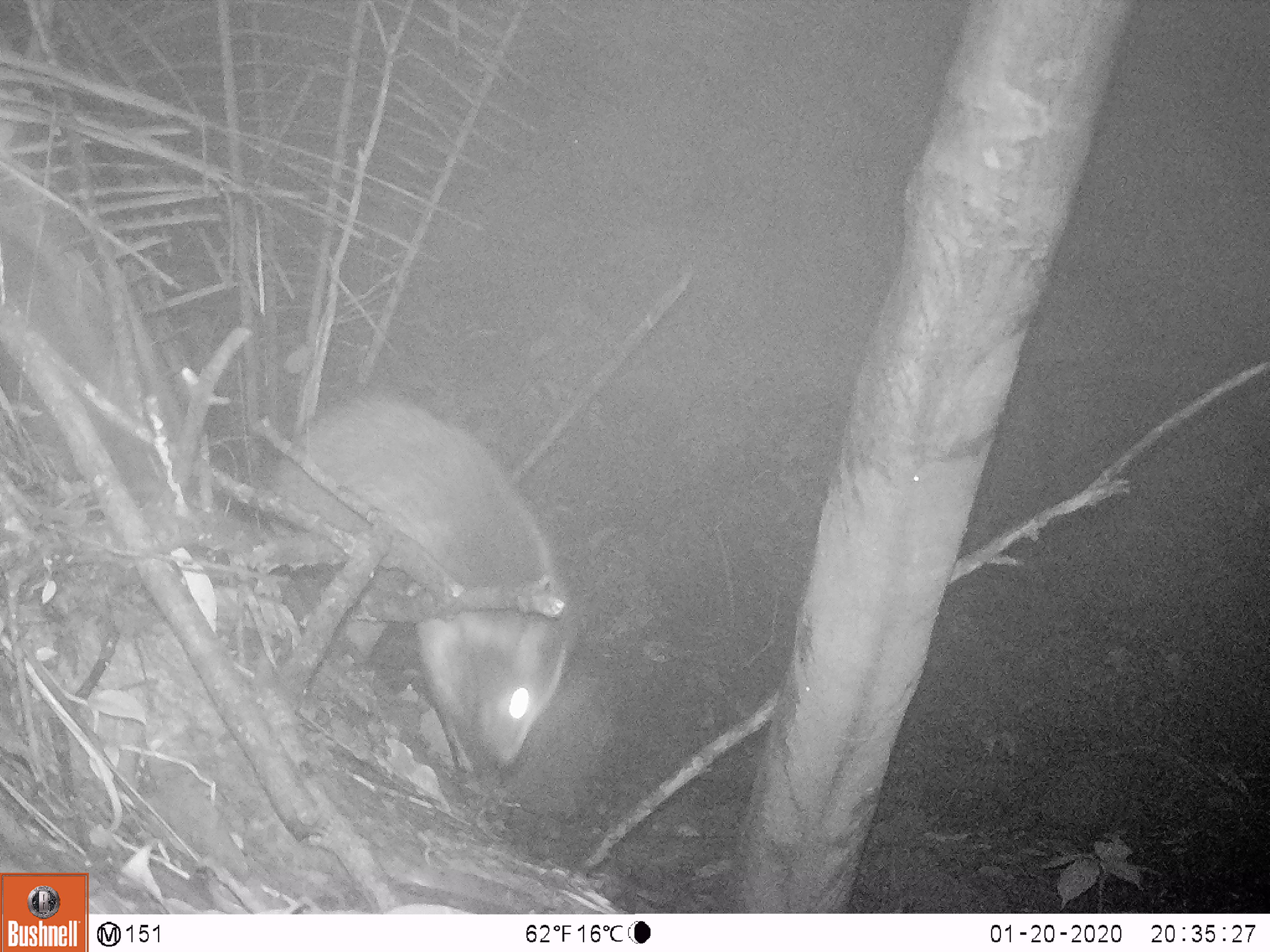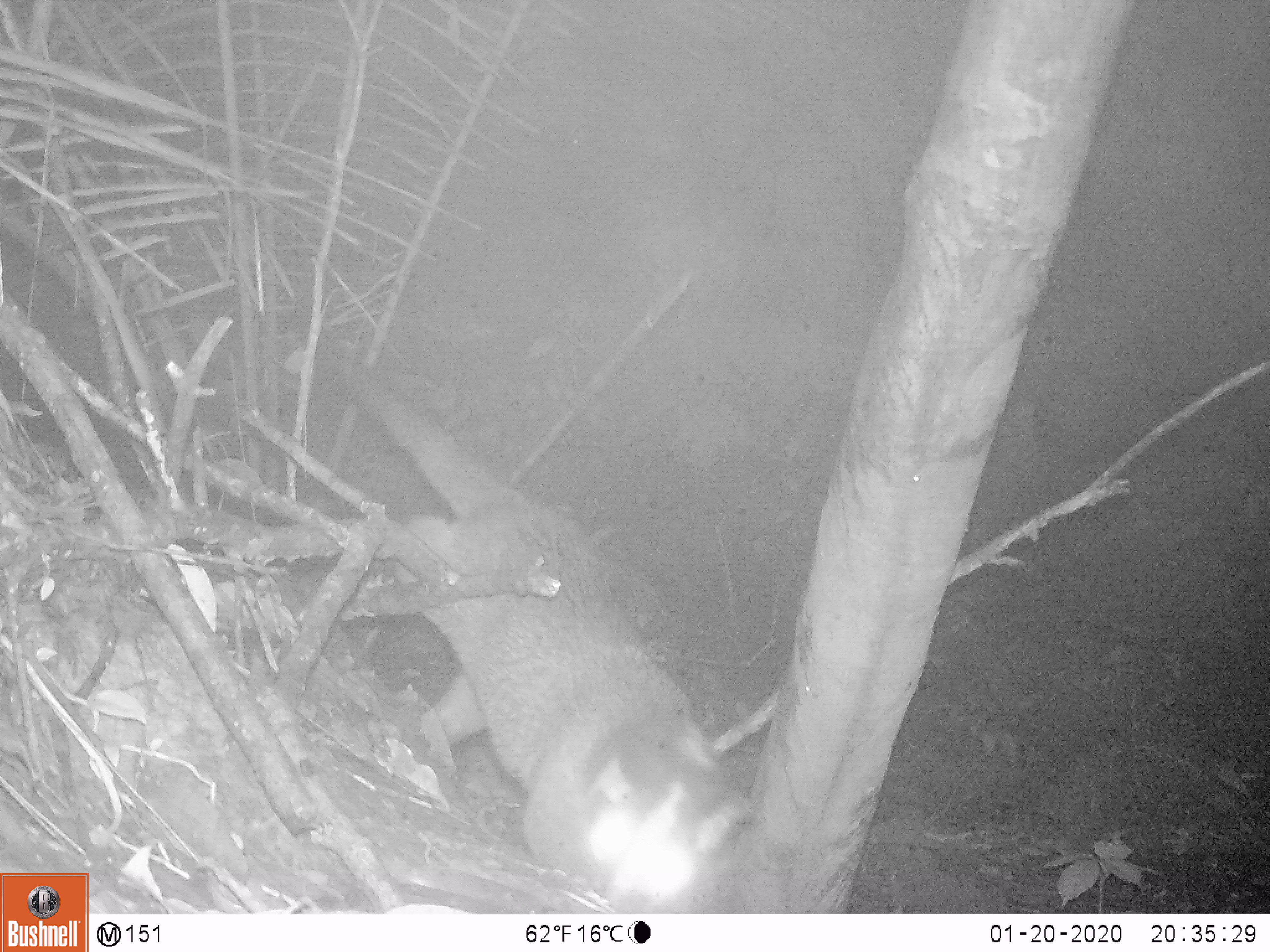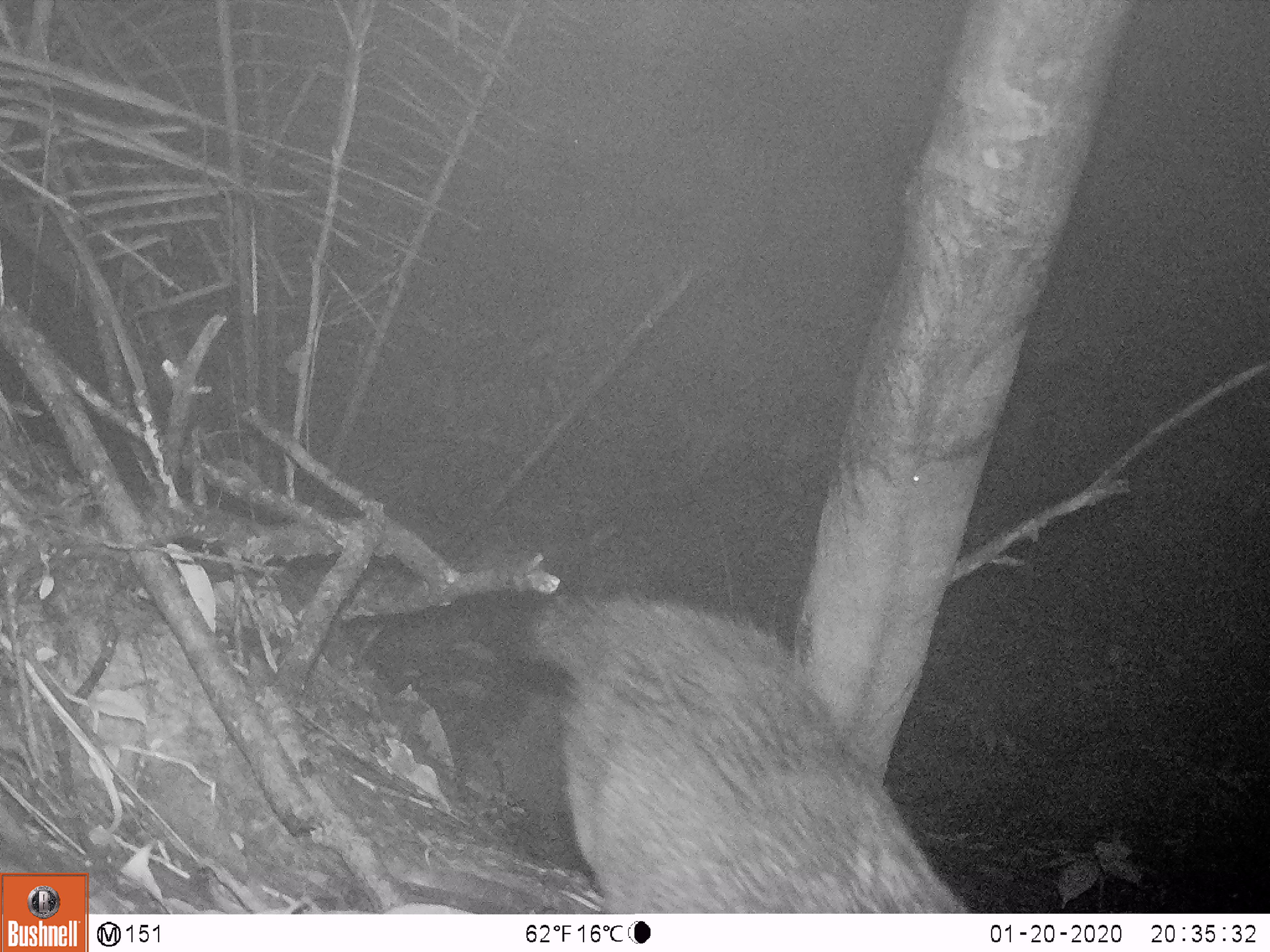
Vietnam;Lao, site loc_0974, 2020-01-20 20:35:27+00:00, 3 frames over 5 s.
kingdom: Animalia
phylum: Chordata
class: Mammalia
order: Carnivora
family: Viverridae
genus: Paguma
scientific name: Paguma larvata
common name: masked palm civet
Masked palm civet (Paguma larvata). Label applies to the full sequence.